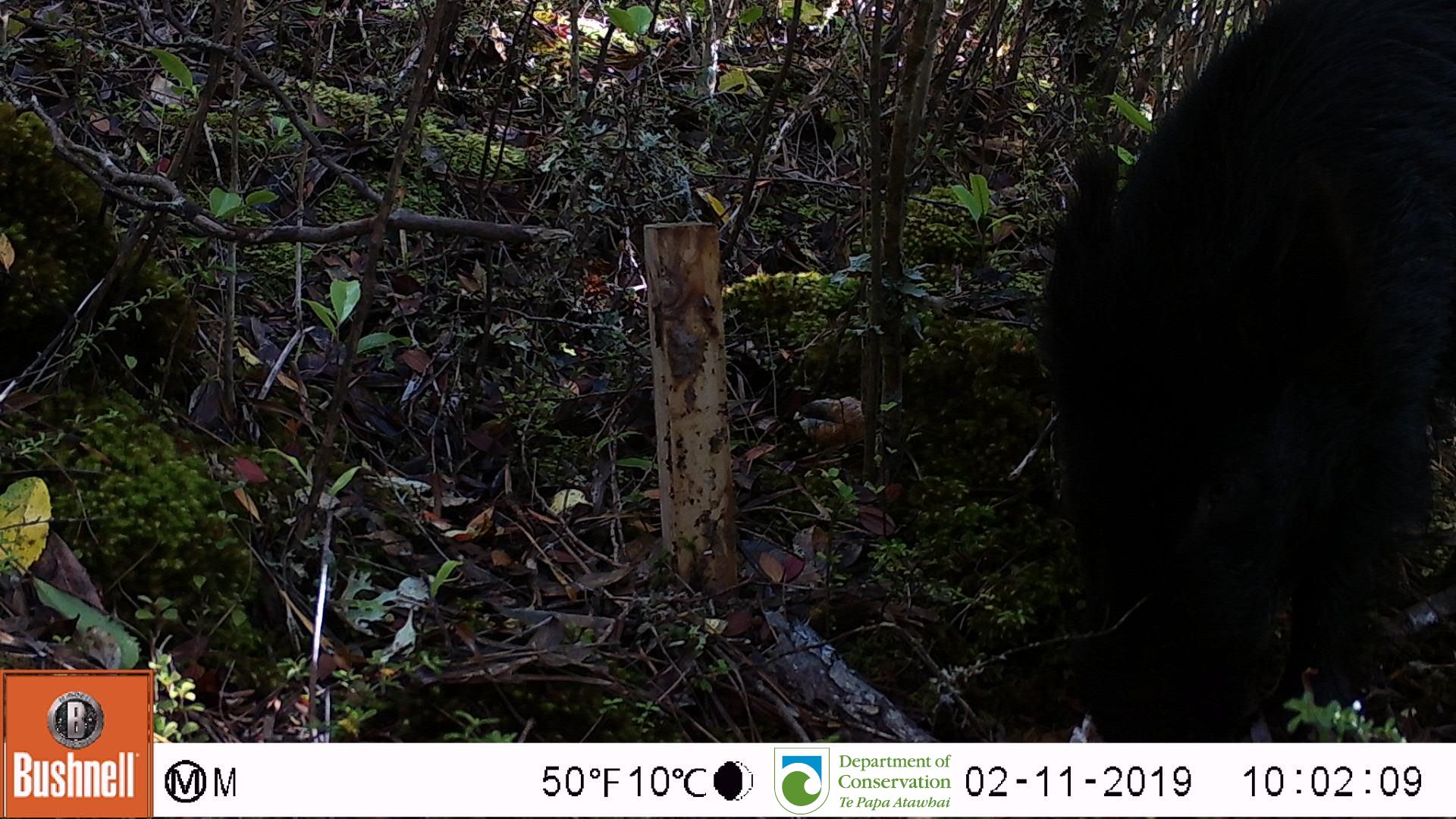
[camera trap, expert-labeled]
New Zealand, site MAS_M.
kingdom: Animalia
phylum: Chordata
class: Mammalia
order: Artiodactyla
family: Suidae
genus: Sus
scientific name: Sus scrofa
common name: pig